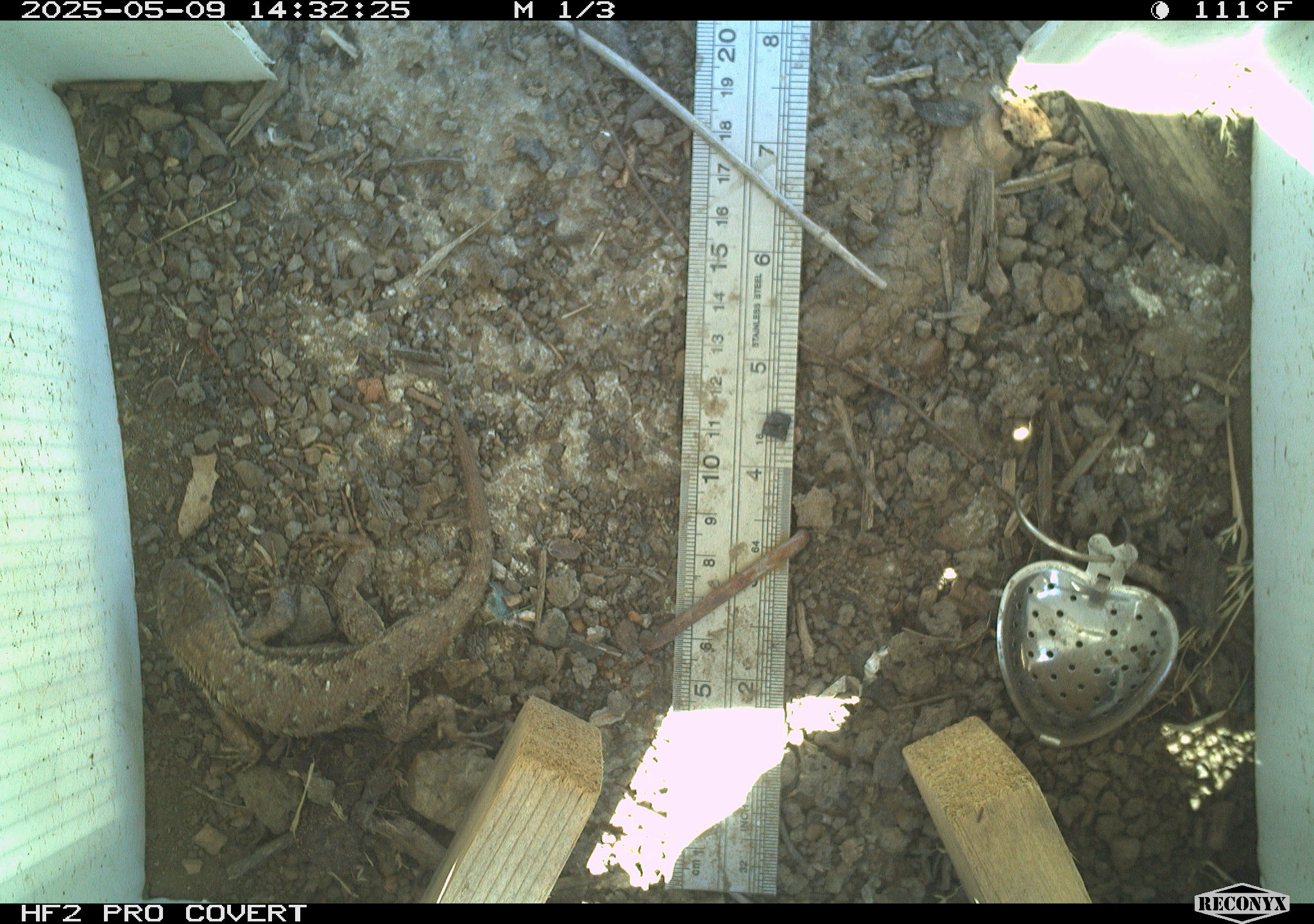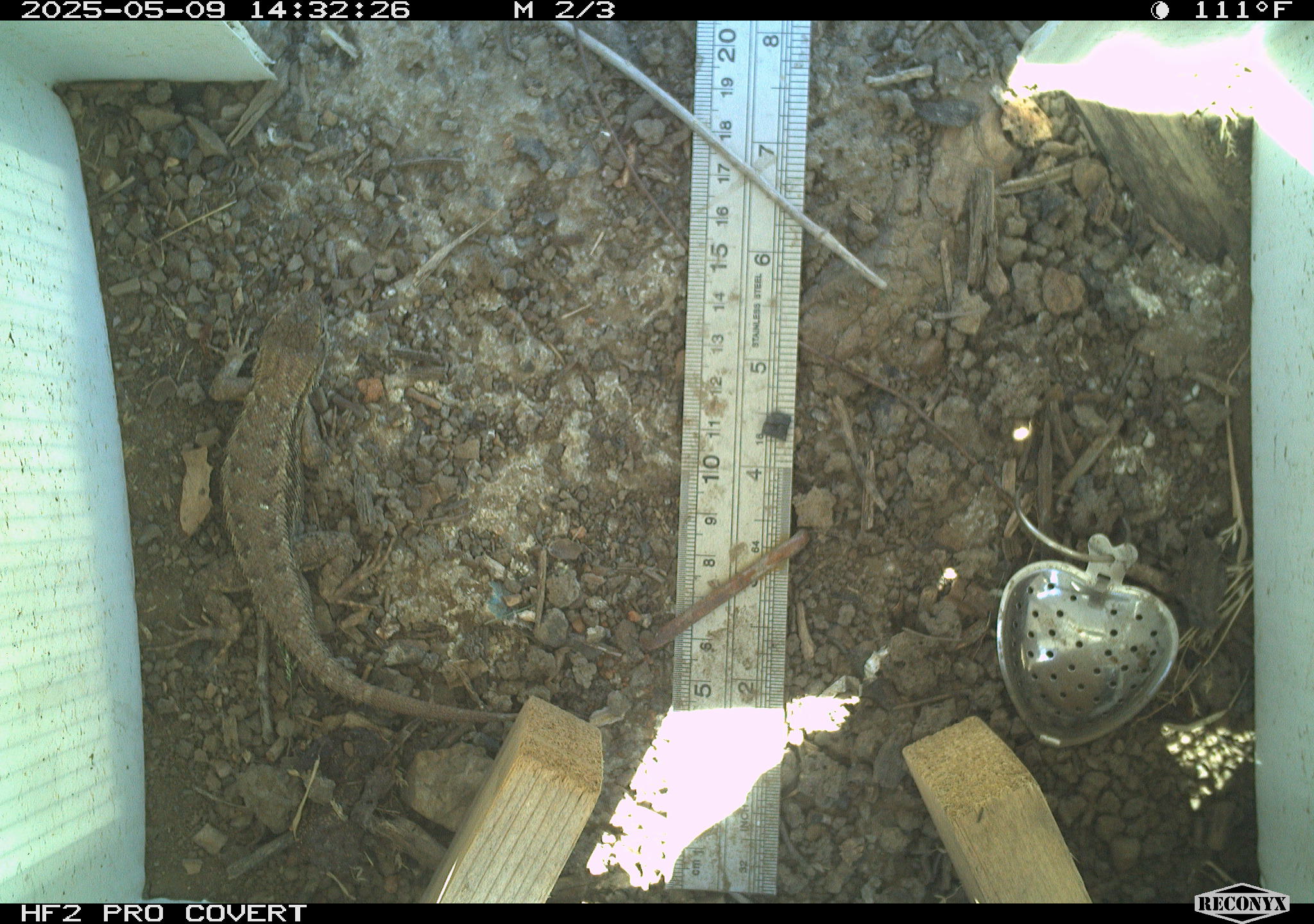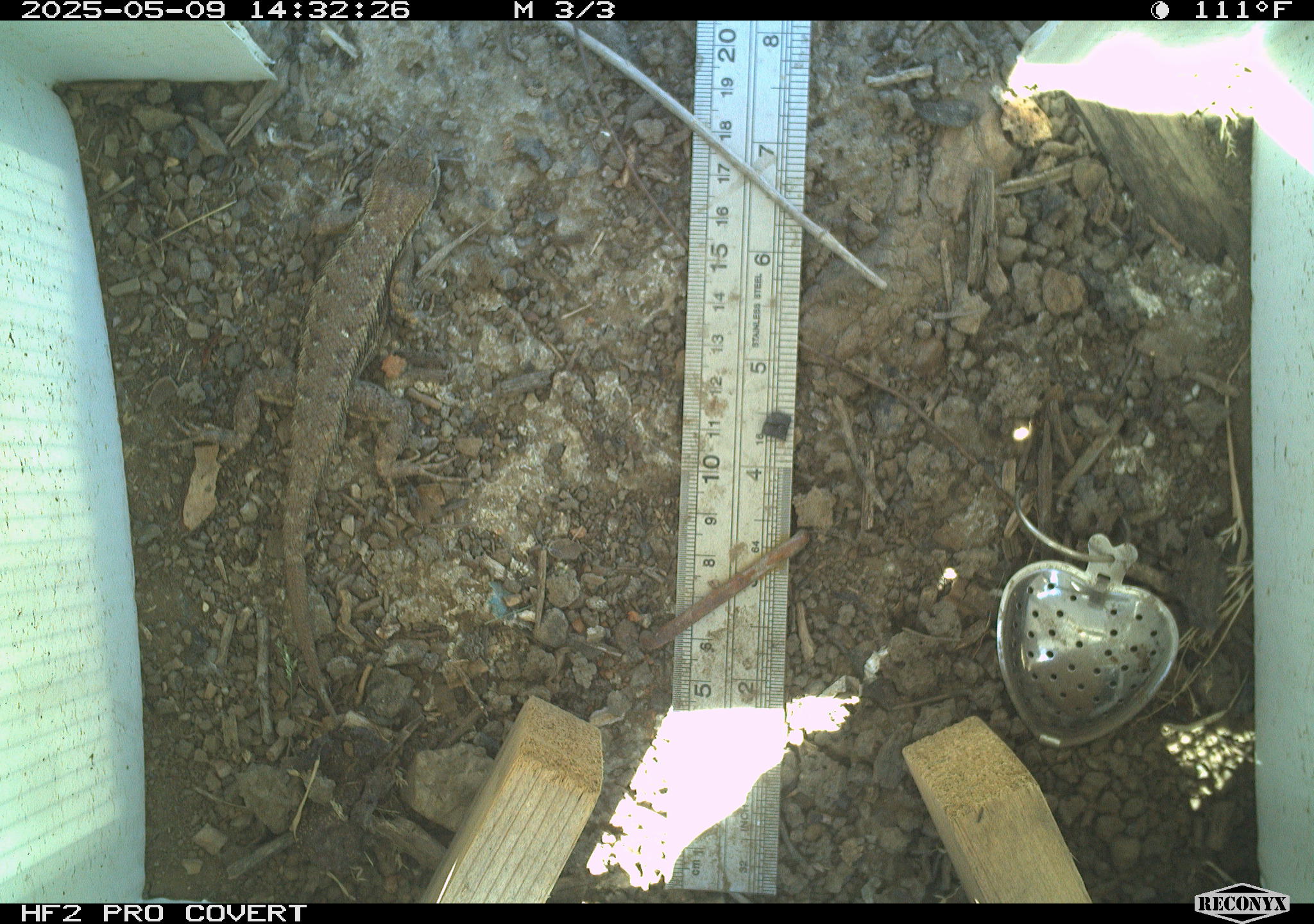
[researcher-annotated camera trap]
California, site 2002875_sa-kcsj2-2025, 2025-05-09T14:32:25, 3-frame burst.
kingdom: Animalia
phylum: Chordata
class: Reptilia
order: Squamata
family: Phrynosomatidae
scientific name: Phrynosomatidae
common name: north american spiny lizards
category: sceloporus/uta species